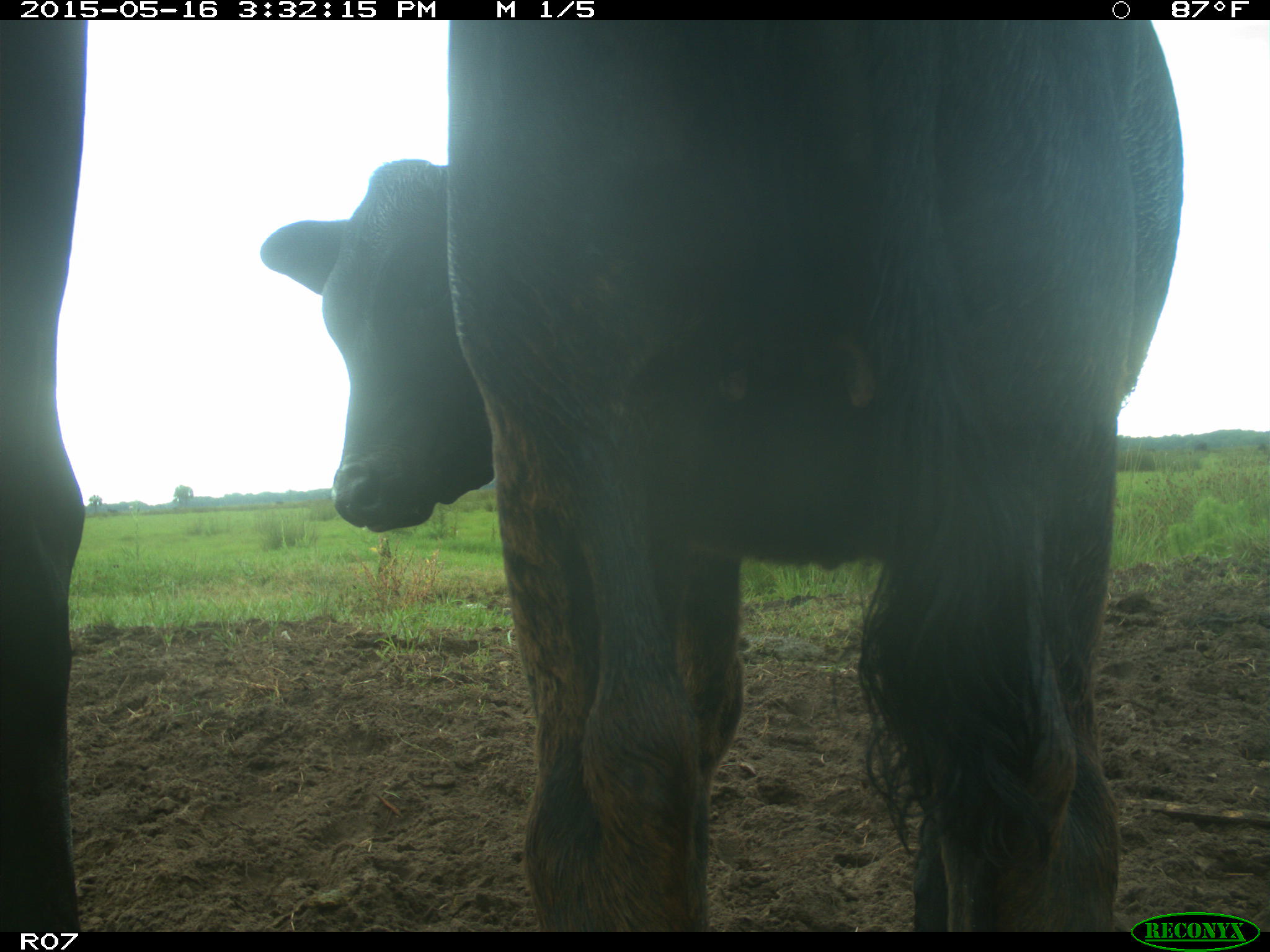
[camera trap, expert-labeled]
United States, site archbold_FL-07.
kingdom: Animalia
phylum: Chordata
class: Mammalia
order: Artiodactyla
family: Bovidae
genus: Bos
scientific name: Bos taurus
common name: domestic cow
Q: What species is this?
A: Bos taurus (domestic cow).